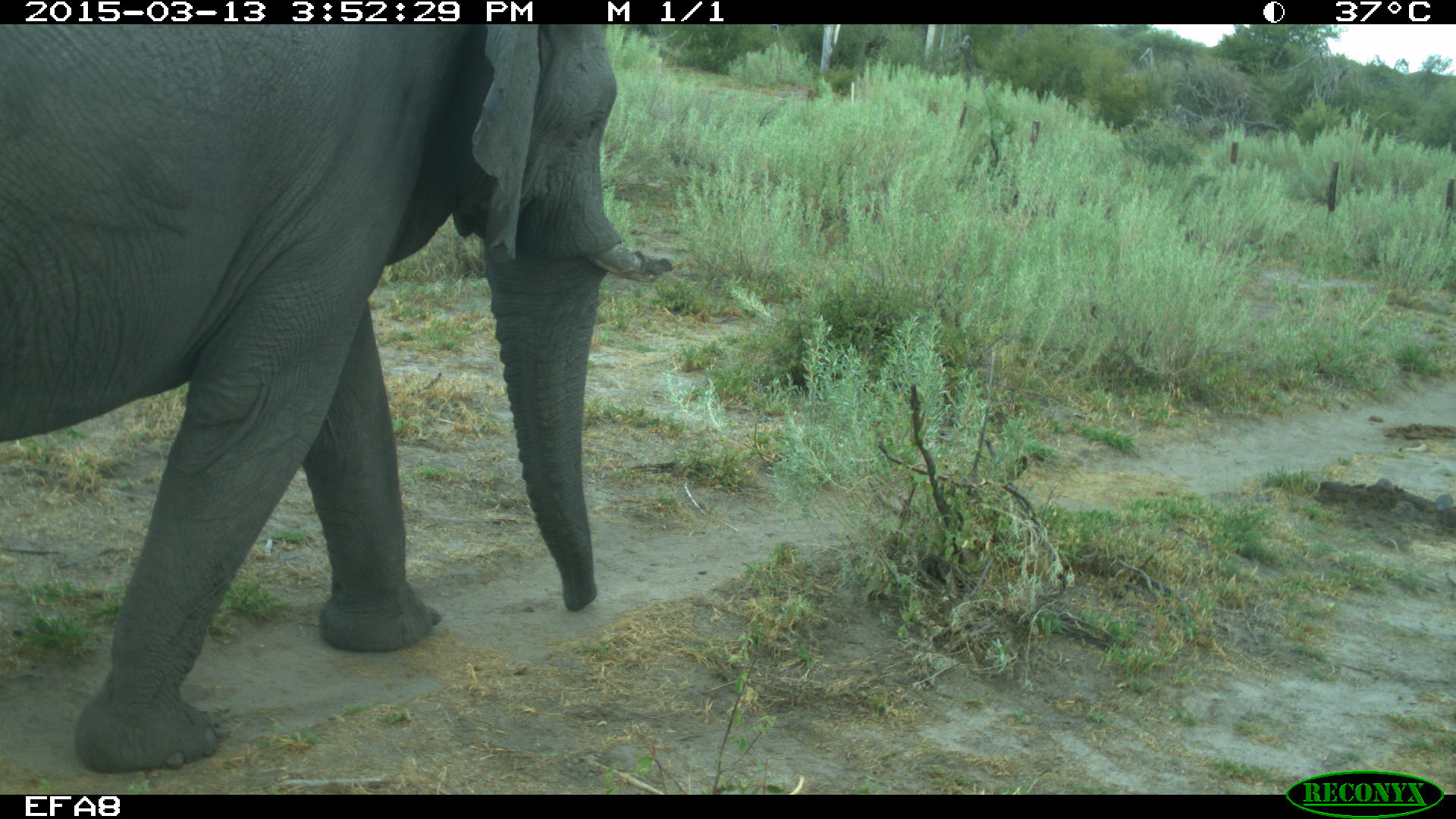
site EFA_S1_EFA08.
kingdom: Animalia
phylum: Chordata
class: Mammalia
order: Proboscidea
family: Elephantidae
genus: Loxodonta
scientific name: Loxodonta africana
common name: african bush elephant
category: elephant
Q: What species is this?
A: Elephant (african bush elephant) (Loxodonta africana).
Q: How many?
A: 1.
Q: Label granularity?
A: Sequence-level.